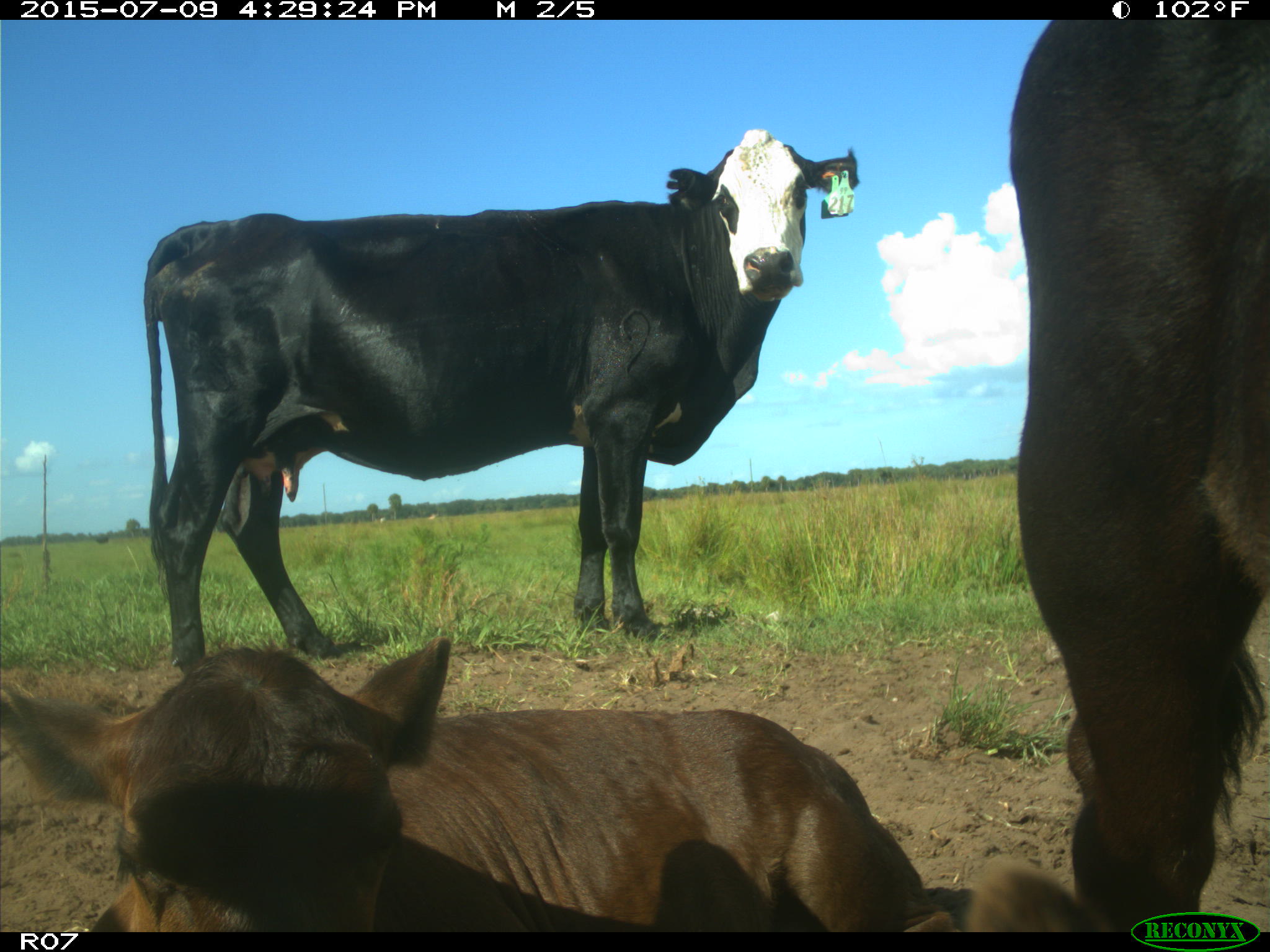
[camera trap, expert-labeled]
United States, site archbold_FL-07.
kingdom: Animalia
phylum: Chordata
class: Mammalia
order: Artiodactyla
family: Bovidae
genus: Bos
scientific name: Bos taurus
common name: domestic cow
Bos taurus (domestic cow).